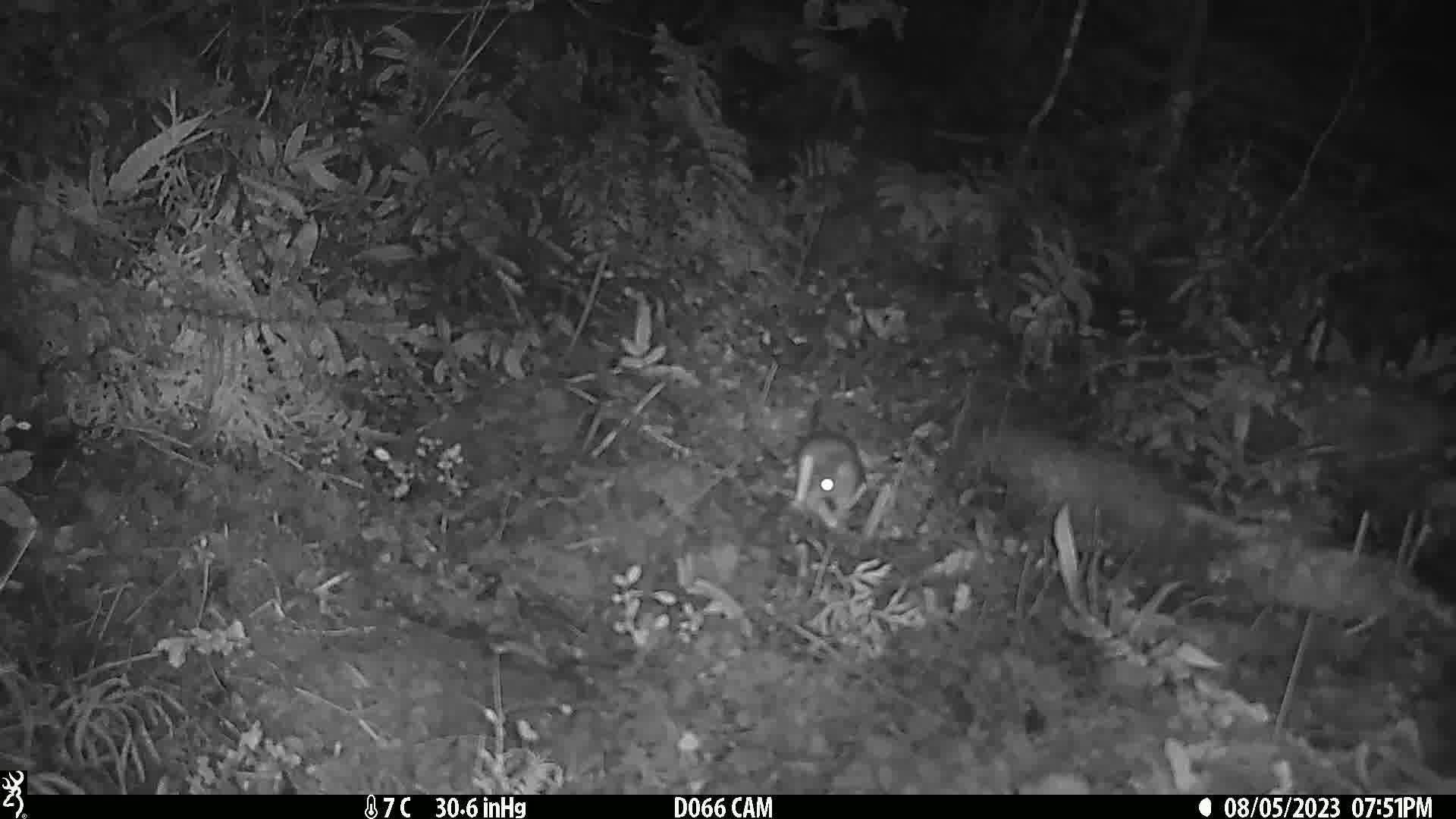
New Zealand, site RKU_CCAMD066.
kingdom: Animalia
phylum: Chordata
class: Mammalia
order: Rodentia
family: Muridae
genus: Rattus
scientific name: Rattus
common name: rat